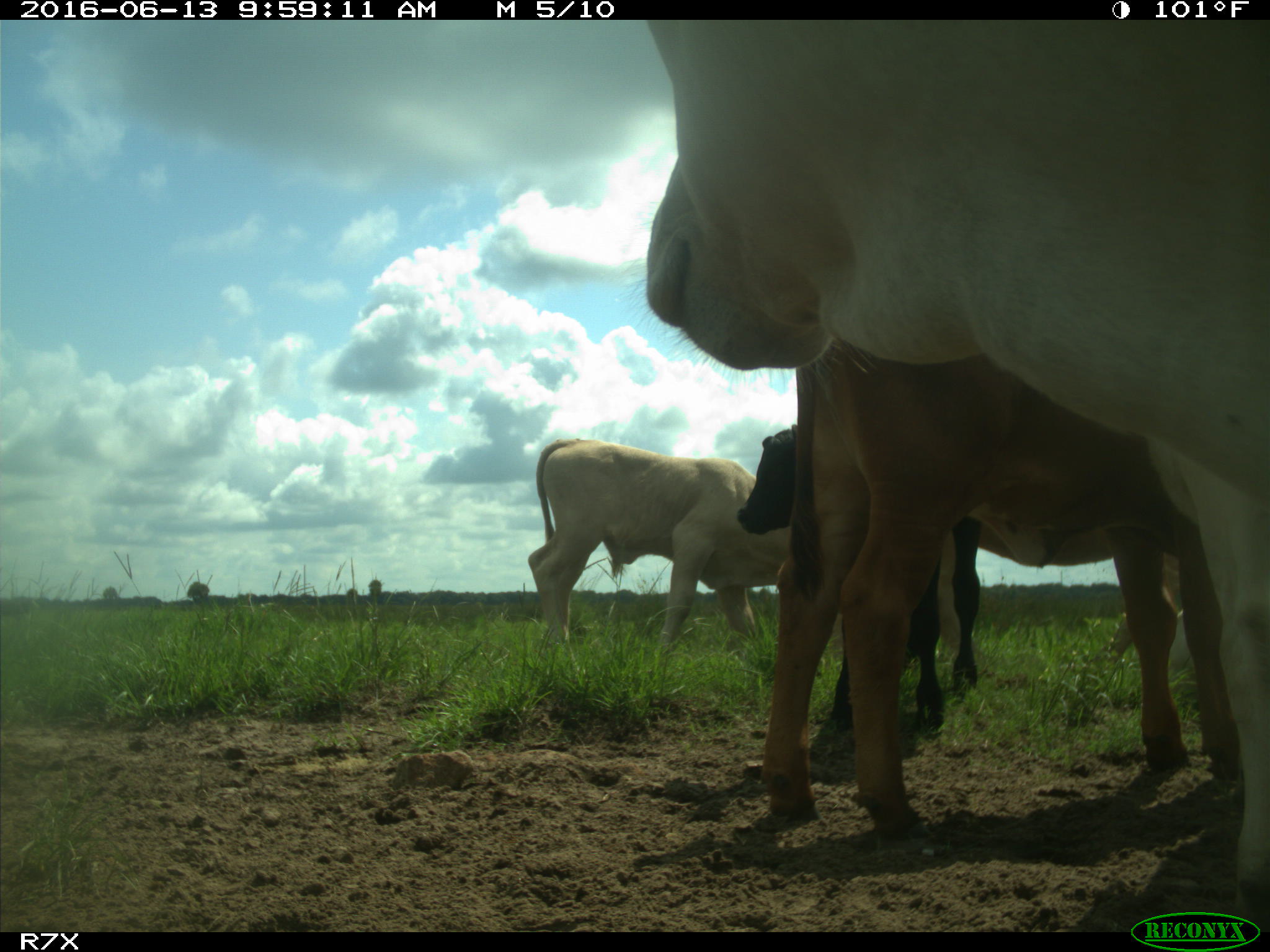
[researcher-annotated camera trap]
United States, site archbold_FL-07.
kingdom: Animalia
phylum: Chordata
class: Mammalia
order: Artiodactyla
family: Bovidae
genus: Bos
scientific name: Bos taurus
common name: domestic cow